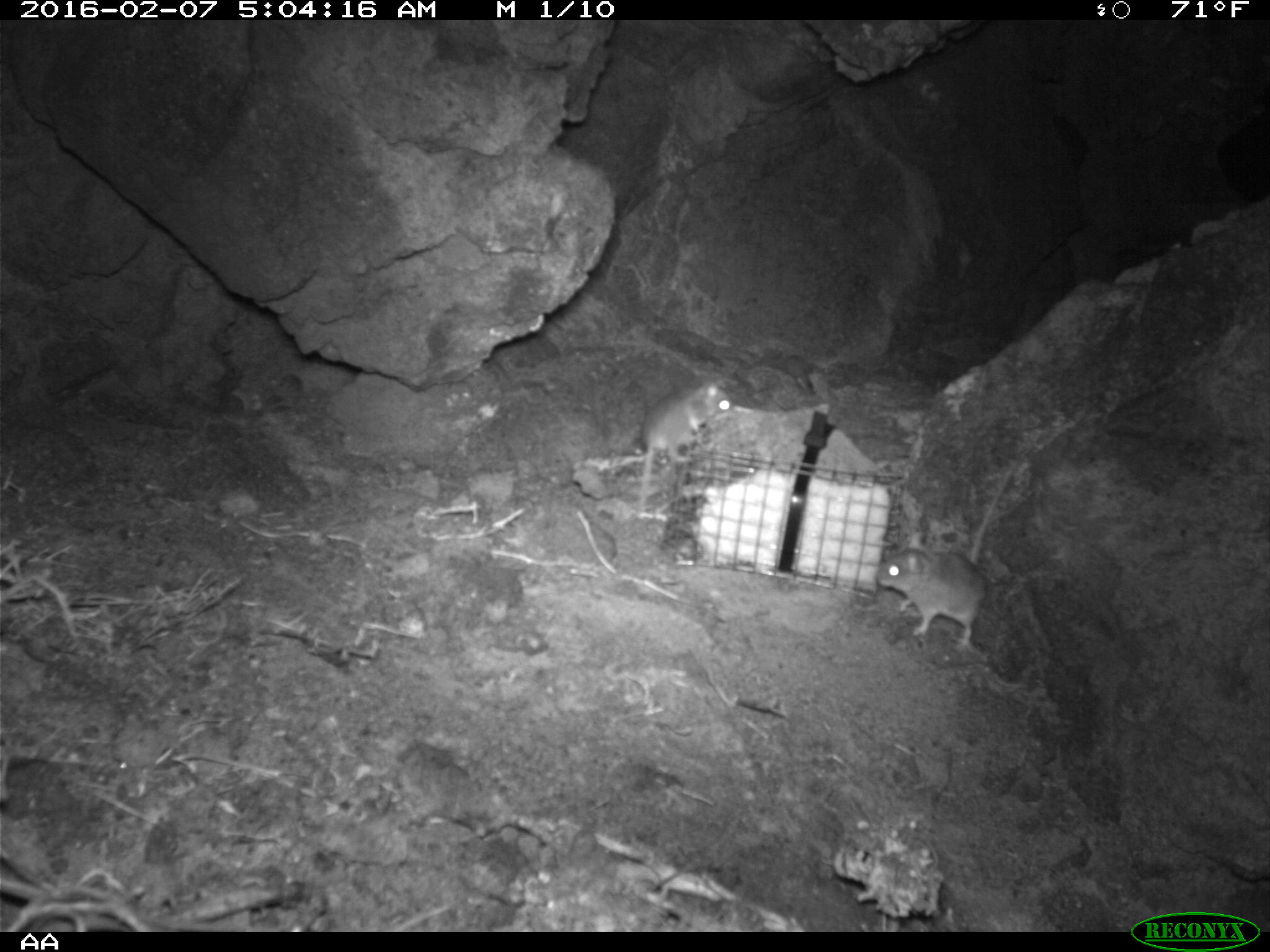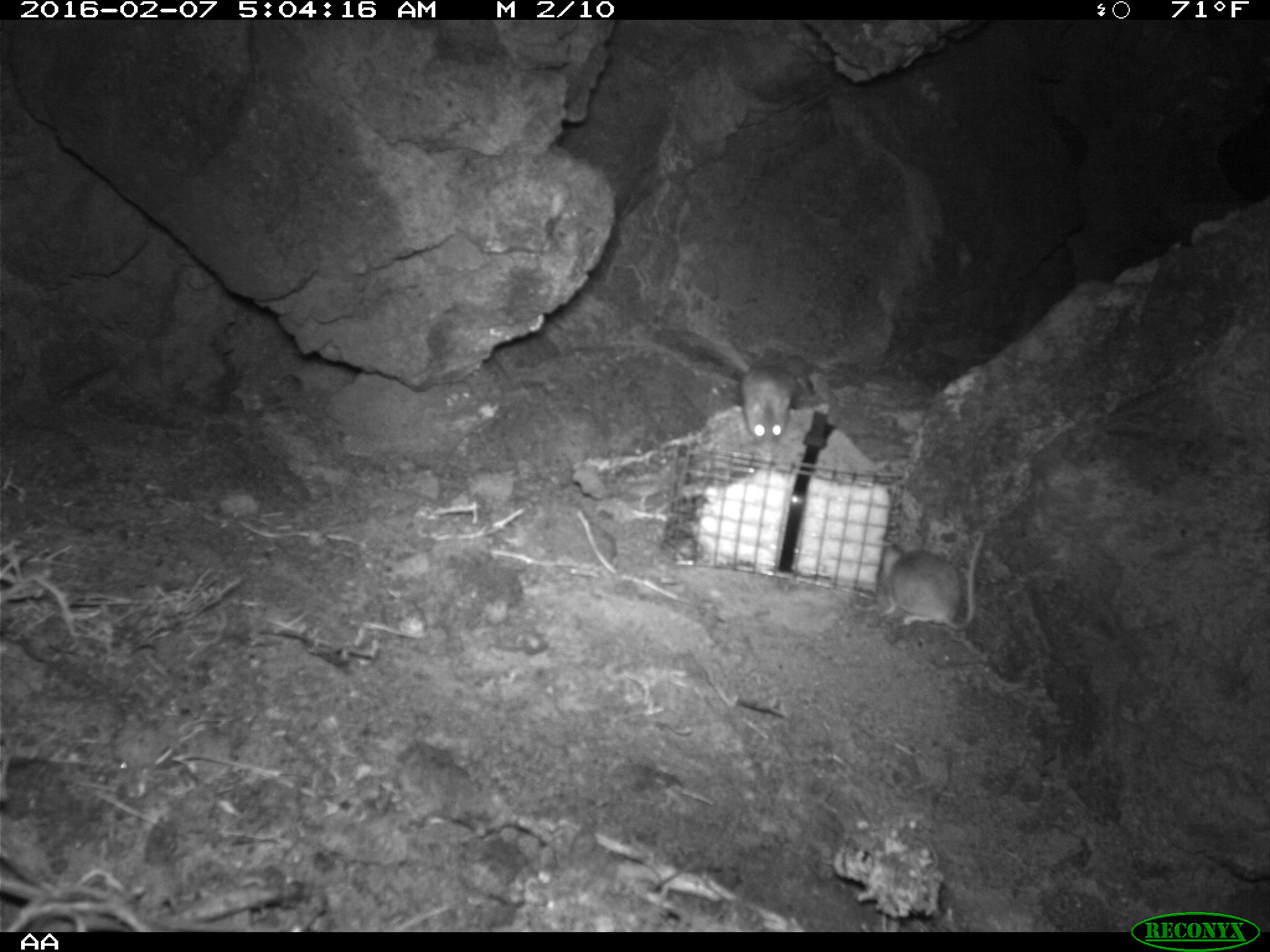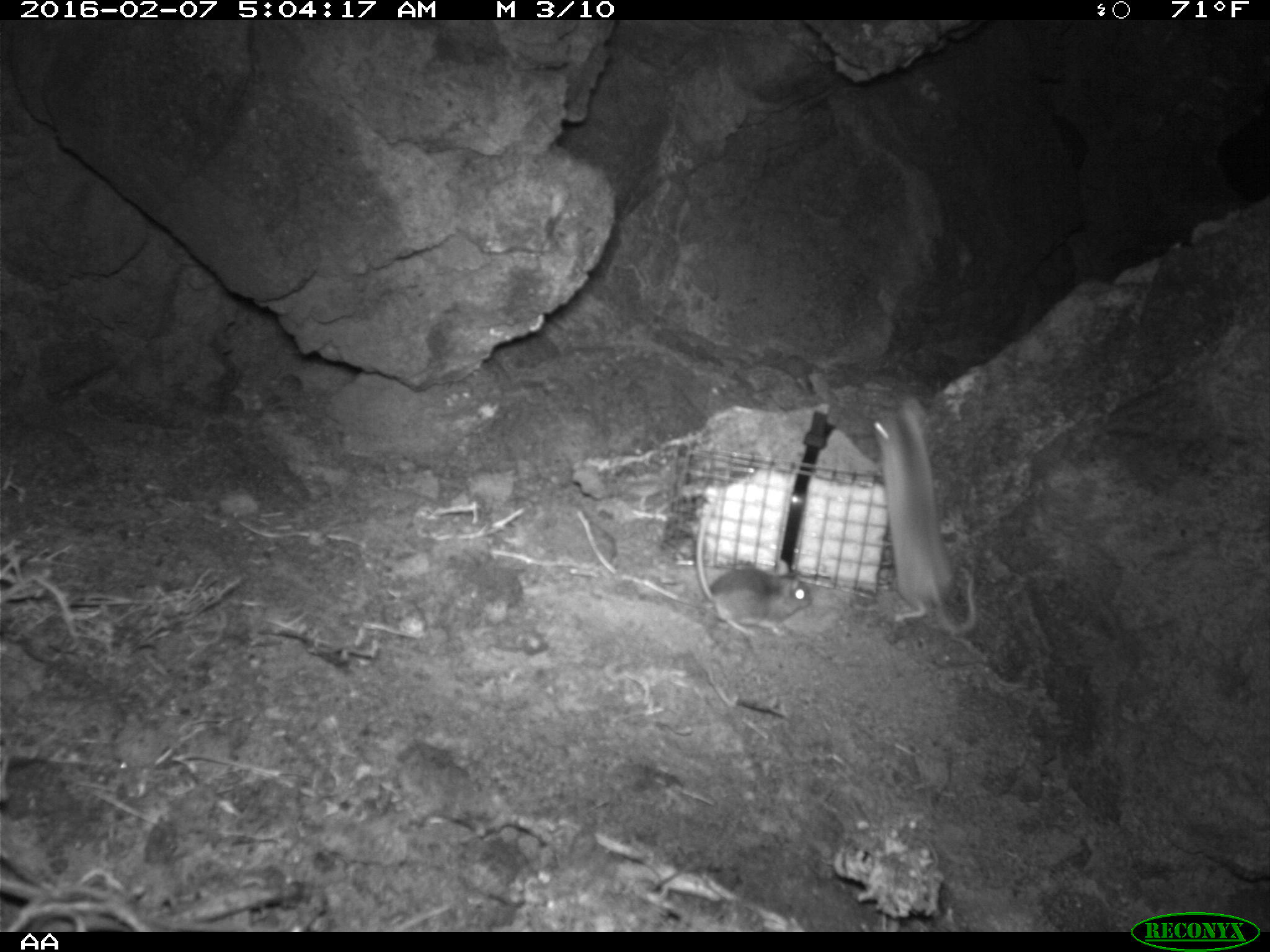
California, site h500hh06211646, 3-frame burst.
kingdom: Animalia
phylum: Chordata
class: Mammalia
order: Rodentia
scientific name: Rodentia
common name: rodent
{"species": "rodent (Rodentia)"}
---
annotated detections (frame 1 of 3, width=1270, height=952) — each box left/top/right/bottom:
rodent: 878/440/1034/649; 636/372/732/522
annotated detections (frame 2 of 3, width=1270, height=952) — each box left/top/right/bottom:
rodent: 882/532/982/629; 717/338/796/452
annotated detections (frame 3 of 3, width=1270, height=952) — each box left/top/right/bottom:
rodent: 873/399/976/635; 696/508/812/635